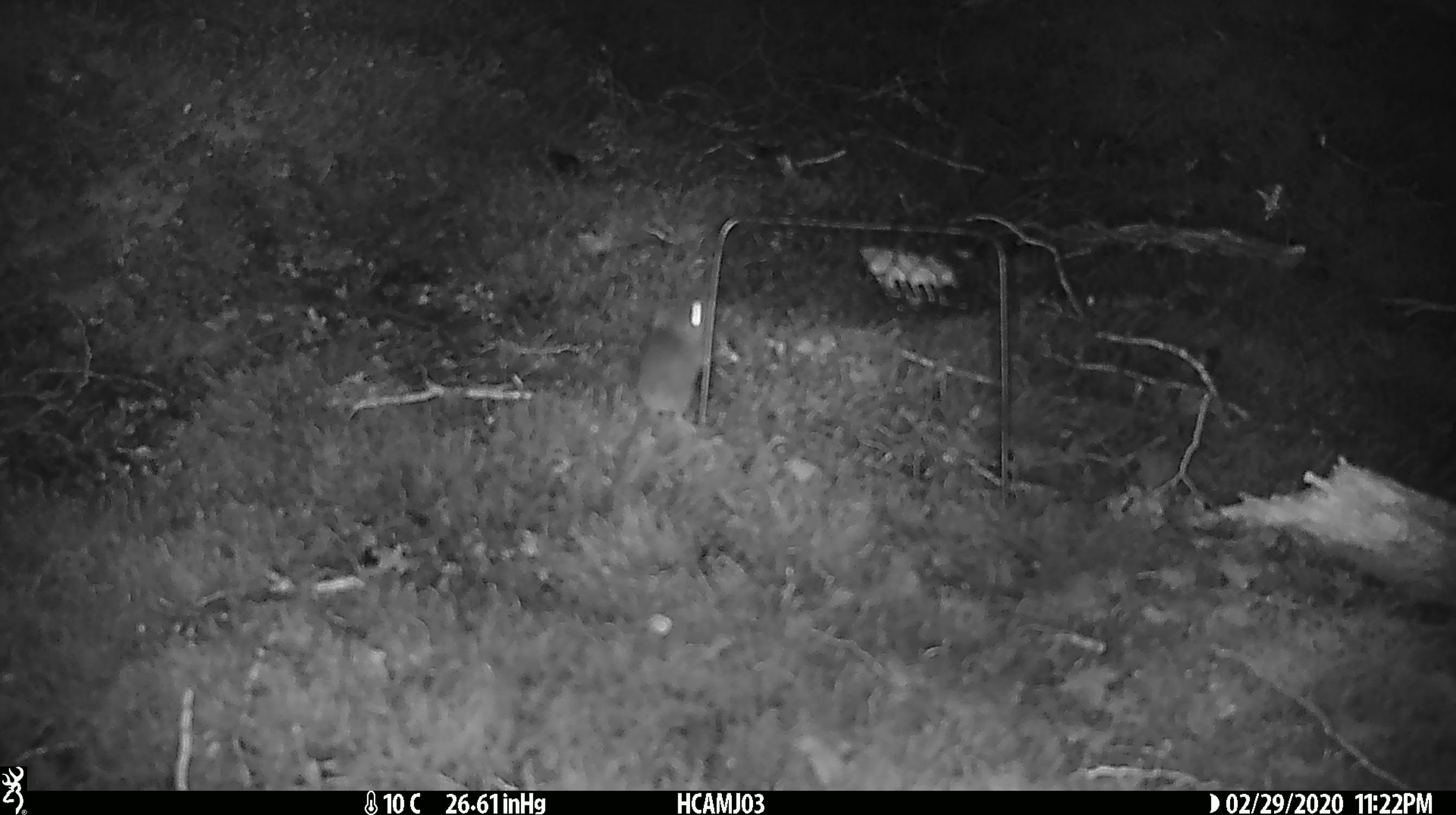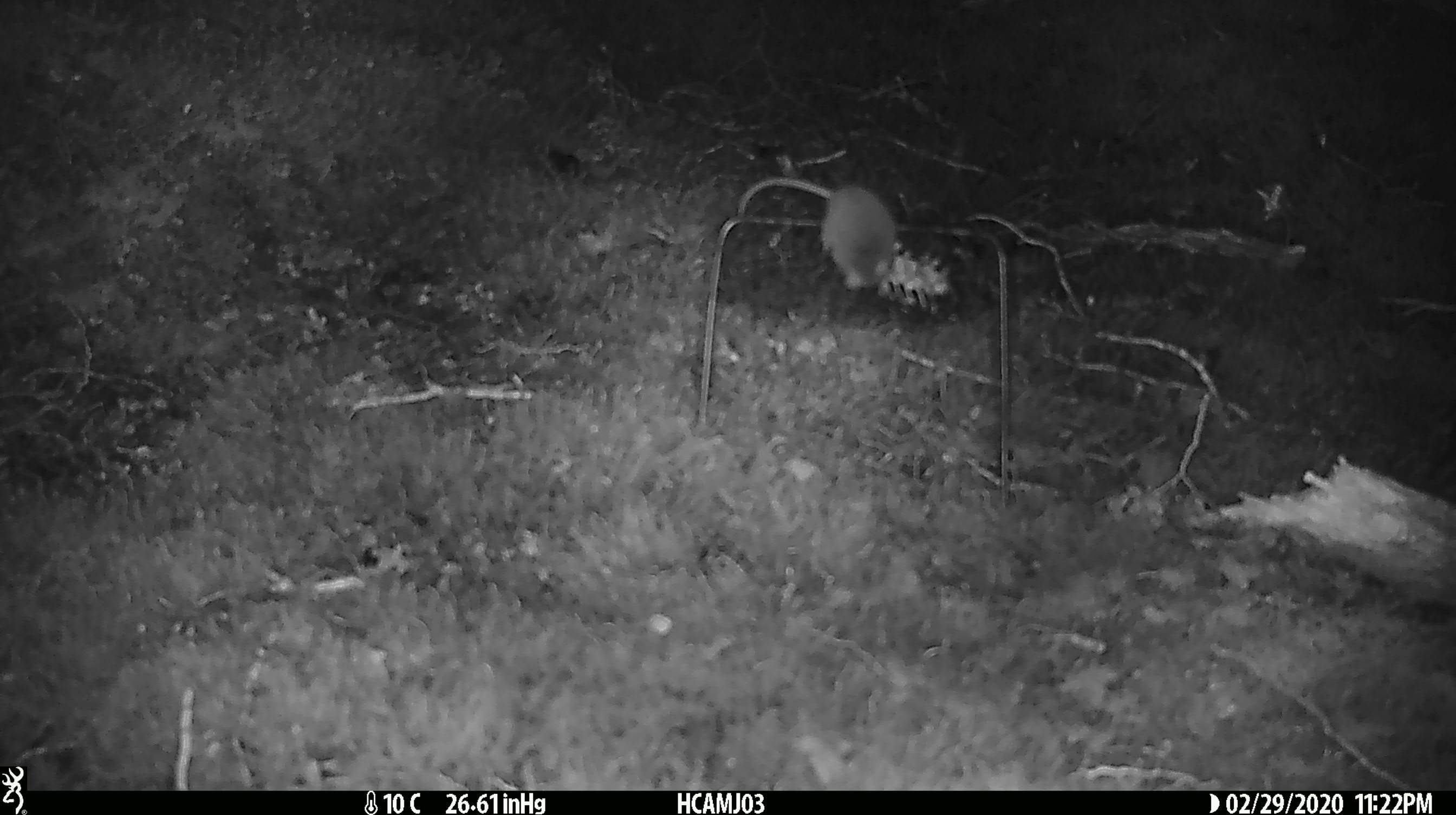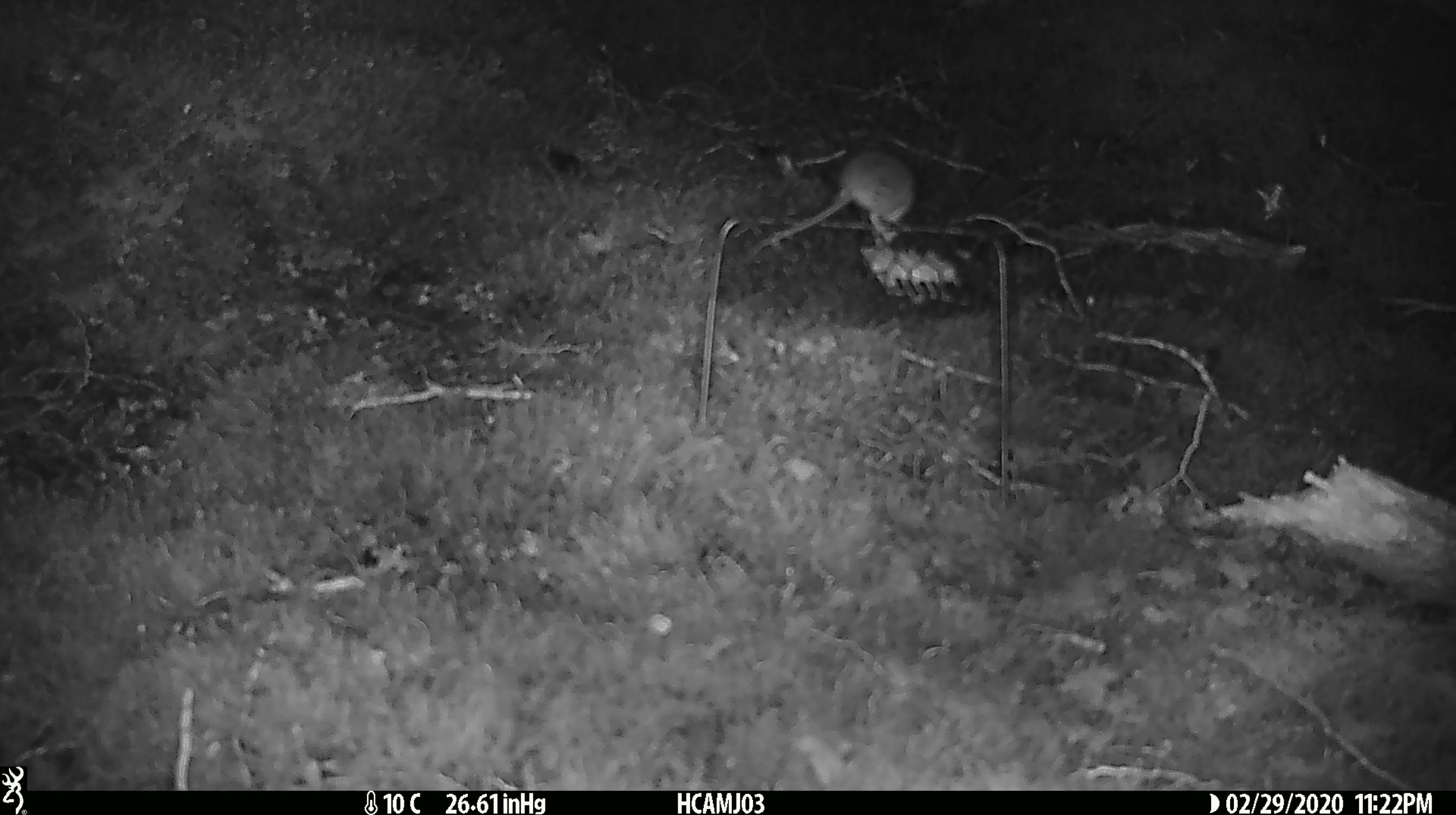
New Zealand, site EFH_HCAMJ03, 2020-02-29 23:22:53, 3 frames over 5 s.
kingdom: Animalia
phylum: Chordata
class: Mammalia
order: Rodentia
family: Muridae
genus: Mus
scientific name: Mus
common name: mouse